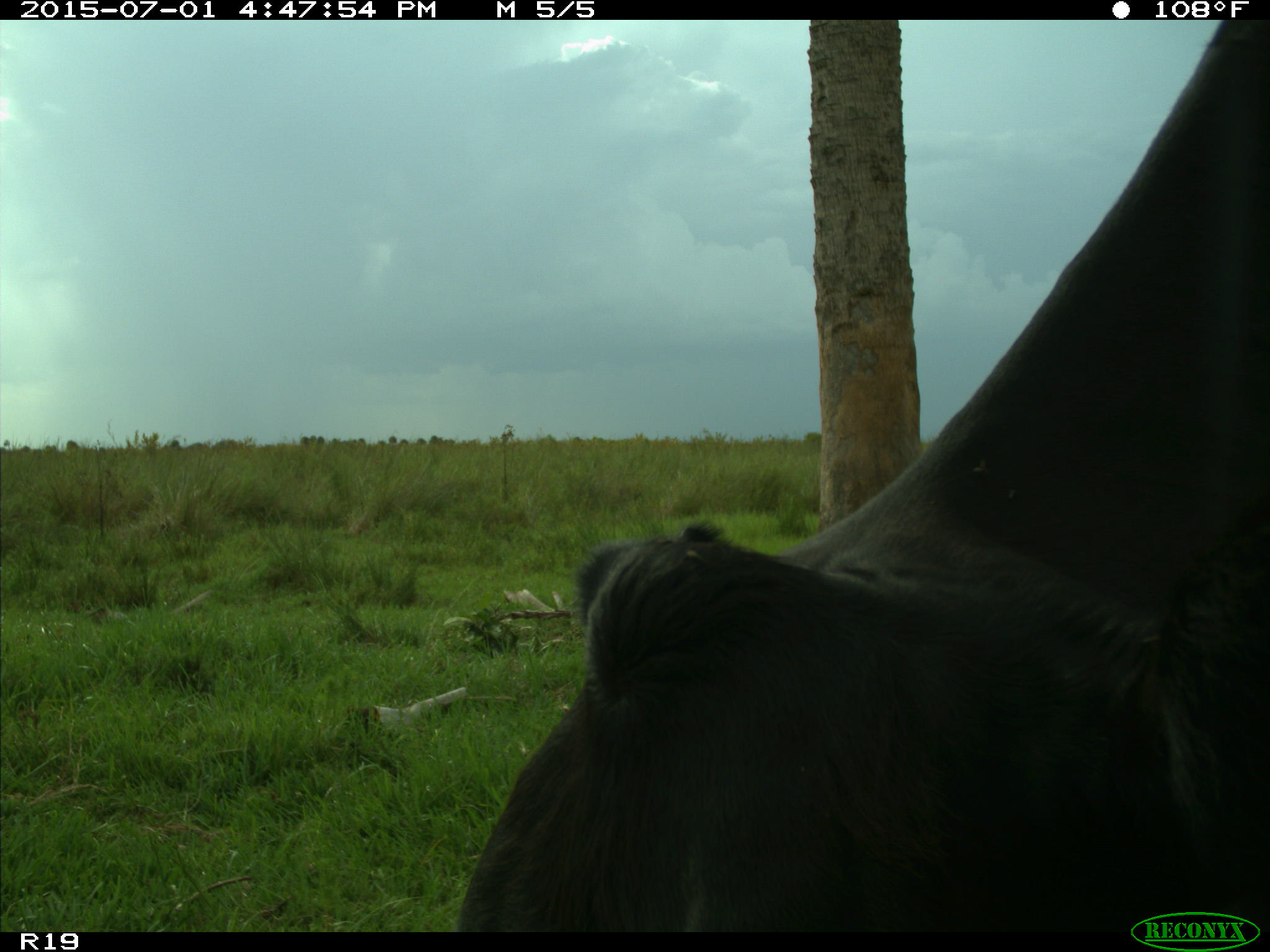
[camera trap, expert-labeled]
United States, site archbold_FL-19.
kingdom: Animalia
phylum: Chordata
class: Mammalia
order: Artiodactyla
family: Bovidae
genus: Bos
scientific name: Bos taurus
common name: domestic cow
Bos taurus (domestic cow).